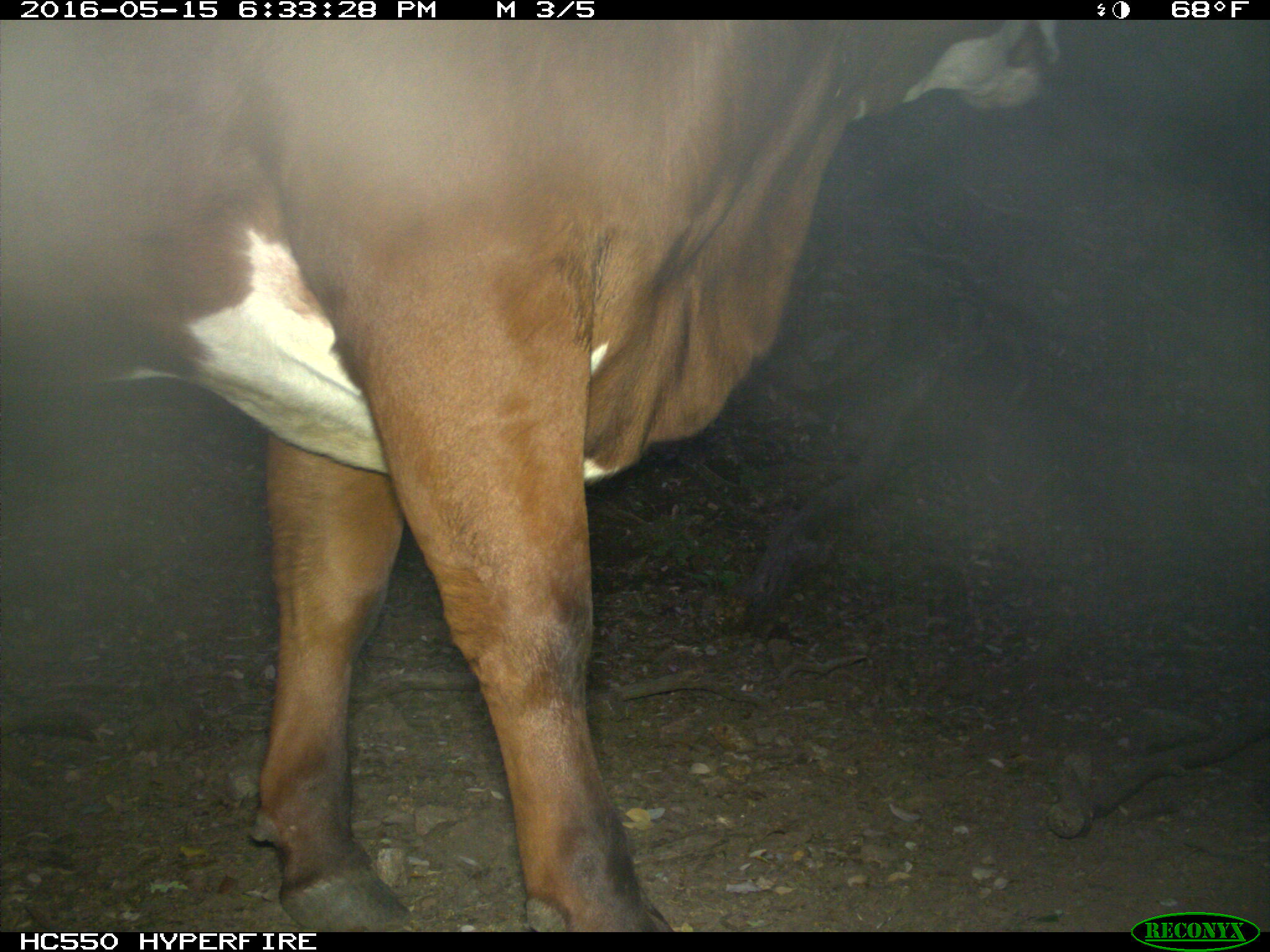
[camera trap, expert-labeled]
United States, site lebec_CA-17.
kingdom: Animalia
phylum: Chordata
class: Mammalia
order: Artiodactyla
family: Bovidae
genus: Bos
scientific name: Bos taurus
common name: domestic cow